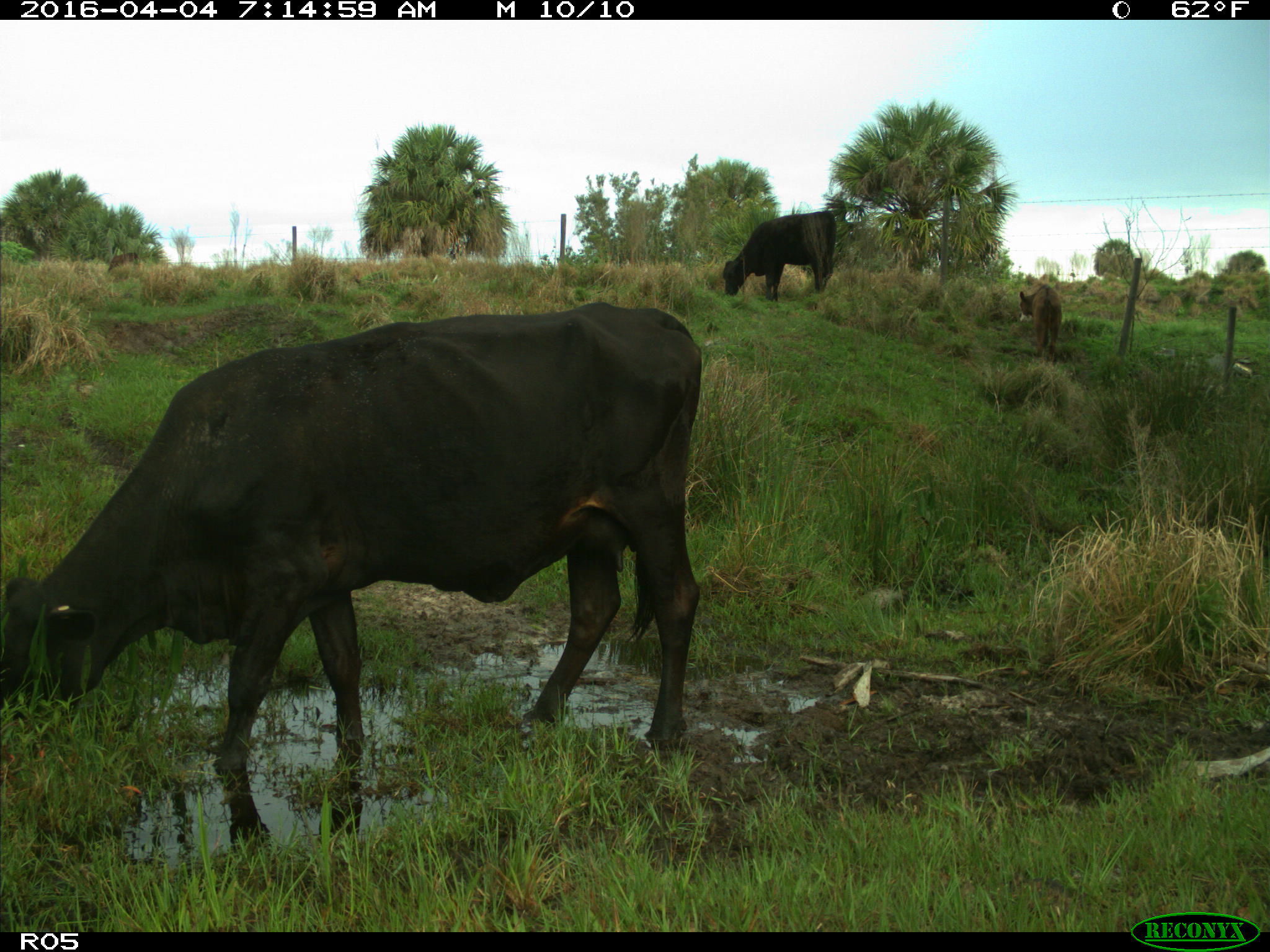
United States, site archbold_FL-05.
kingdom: Animalia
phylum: Chordata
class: Mammalia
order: Artiodactyla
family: Bovidae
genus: Bos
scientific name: Bos taurus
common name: domestic cow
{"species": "Bos taurus (domestic cow)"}